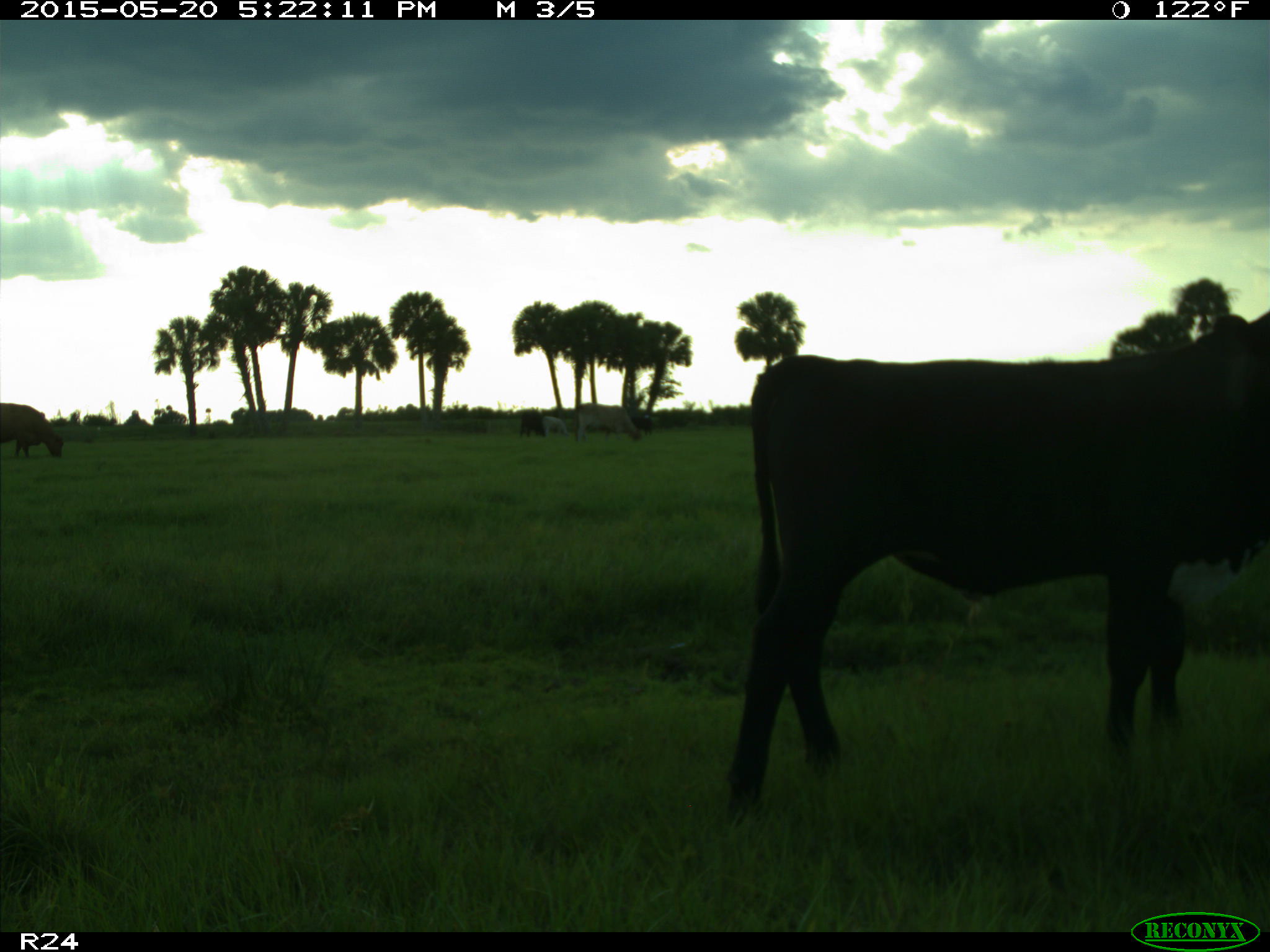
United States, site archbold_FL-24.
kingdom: Animalia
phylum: Chordata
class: Mammalia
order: Artiodactyla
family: Bovidae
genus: Bos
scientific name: Bos taurus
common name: domestic cow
Bos taurus (domestic cow).